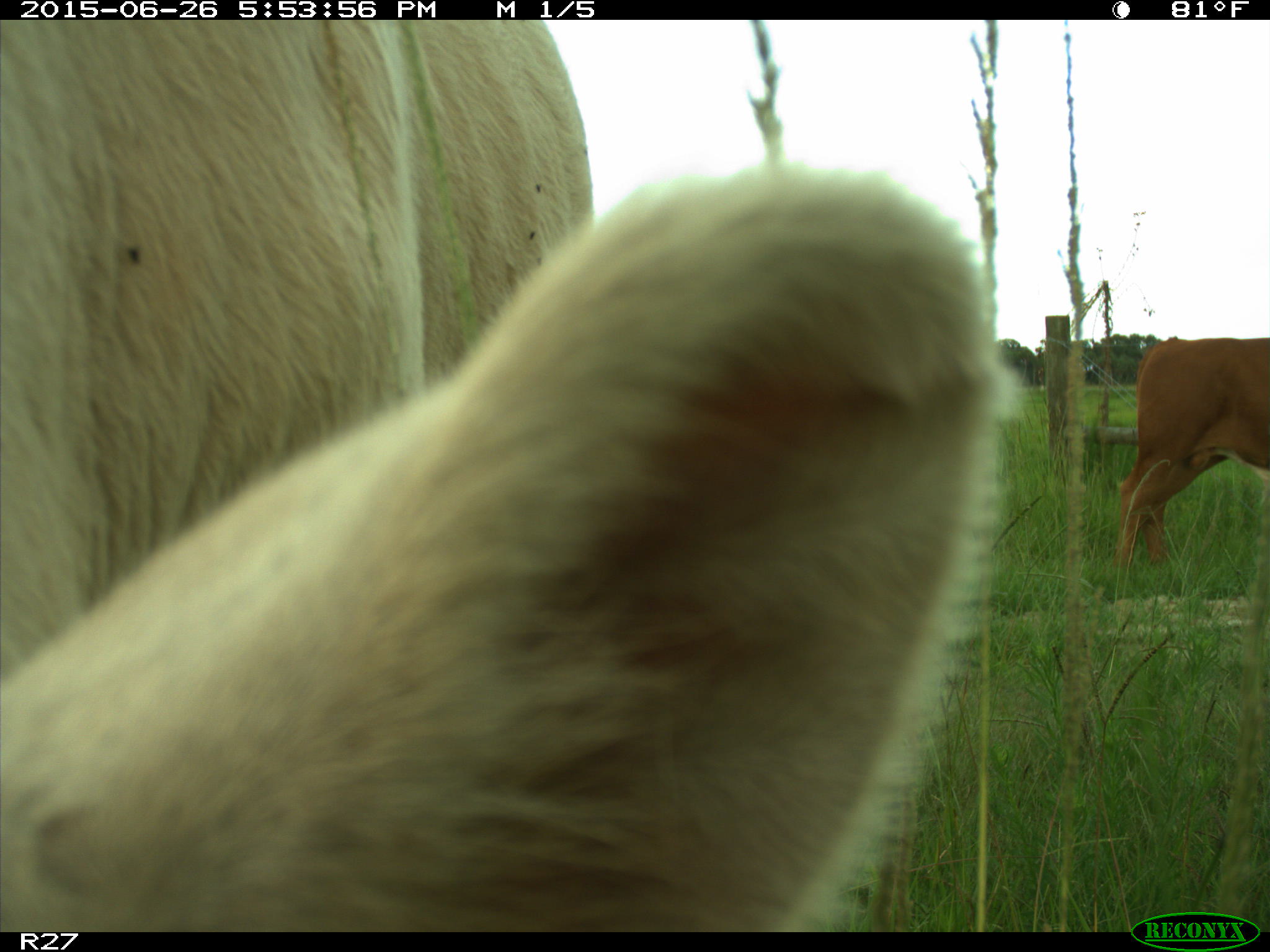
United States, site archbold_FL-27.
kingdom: Animalia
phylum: Chordata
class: Mammalia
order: Artiodactyla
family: Bovidae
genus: Bos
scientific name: Bos taurus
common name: domestic cow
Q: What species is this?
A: Bos taurus (domestic cow).